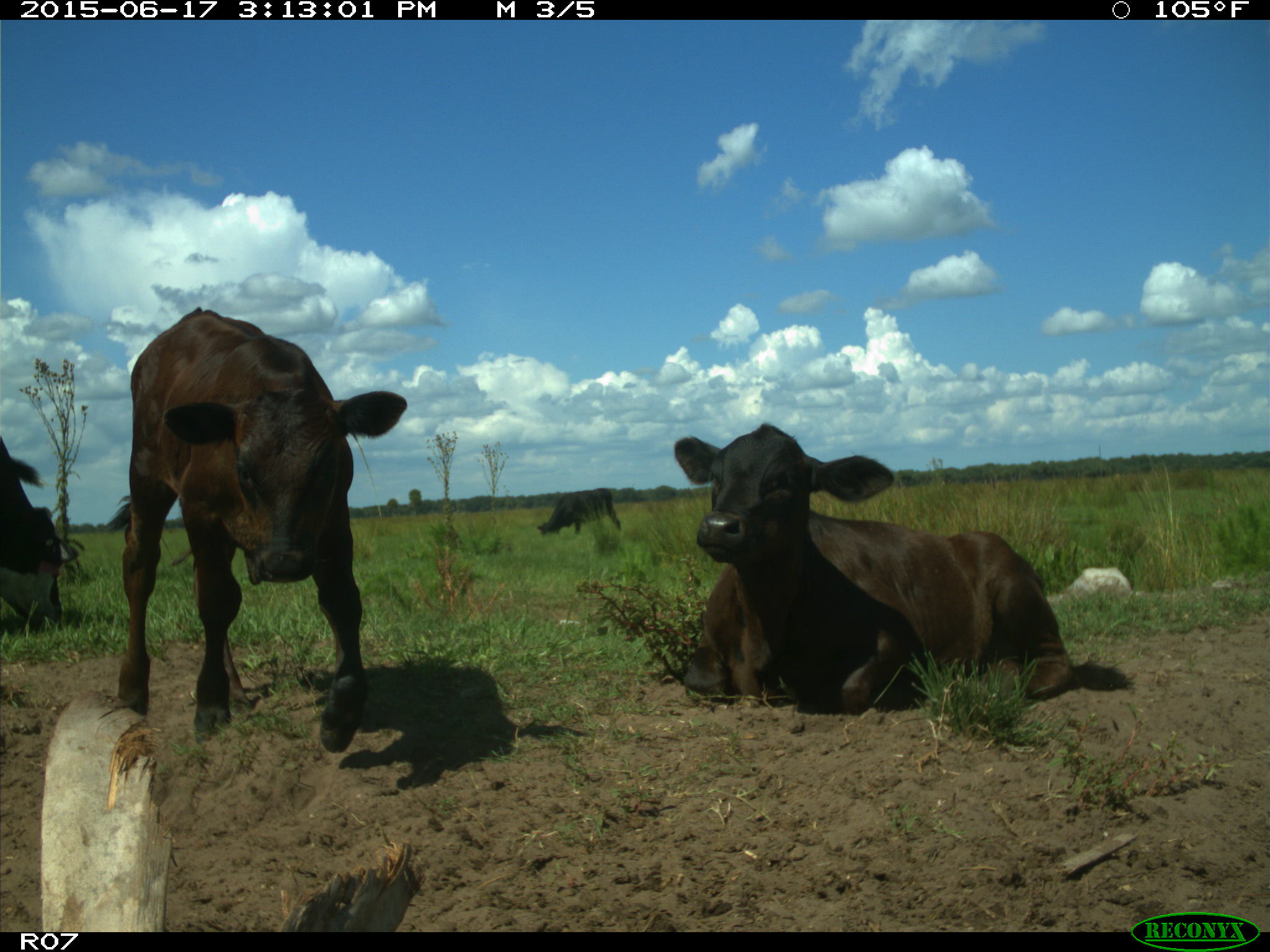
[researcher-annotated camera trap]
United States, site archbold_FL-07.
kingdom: Animalia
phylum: Chordata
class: Mammalia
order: Artiodactyla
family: Bovidae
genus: Bos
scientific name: Bos taurus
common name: domestic cow